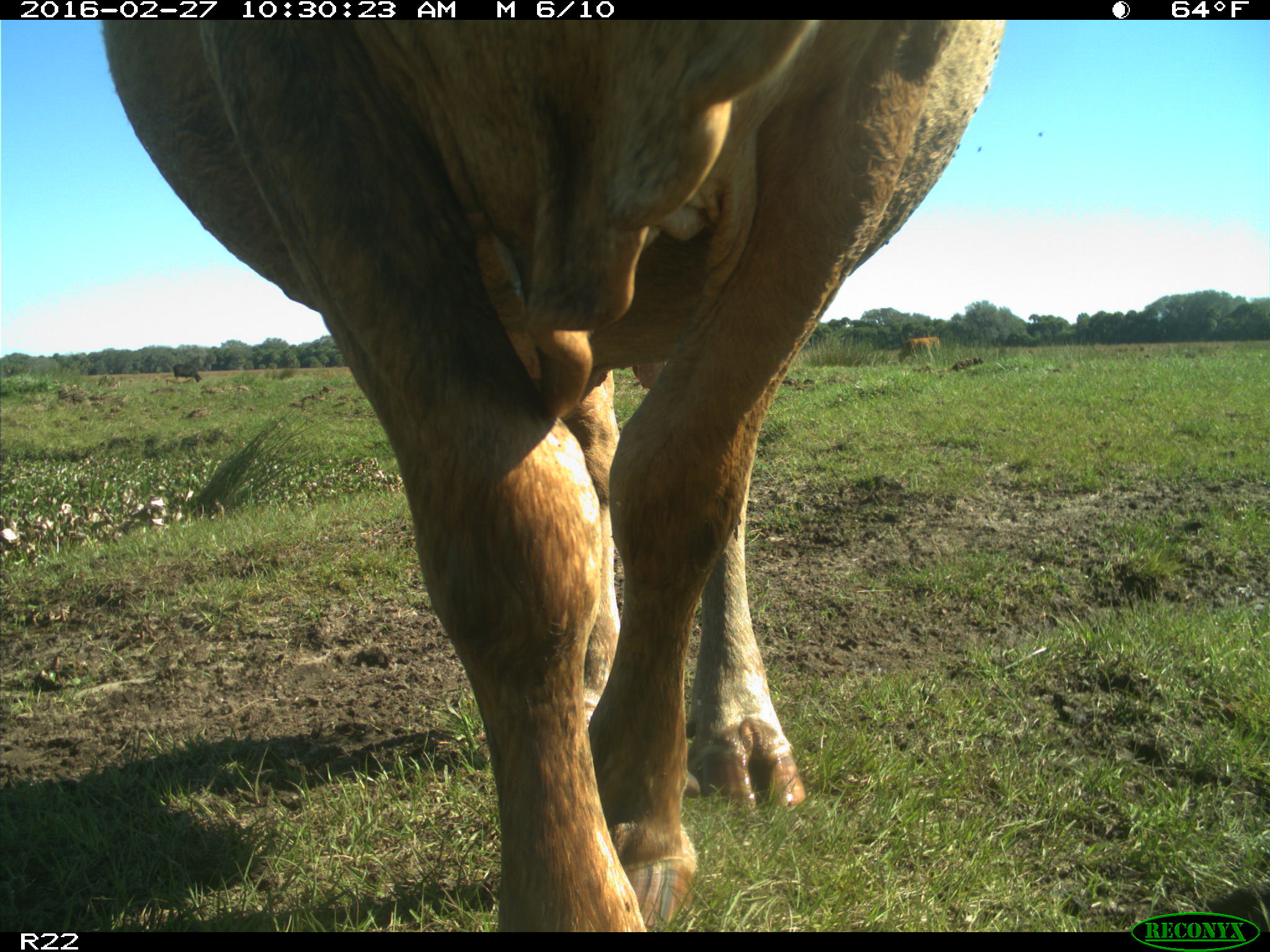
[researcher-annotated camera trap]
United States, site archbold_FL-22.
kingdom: Animalia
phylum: Chordata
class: Mammalia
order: Artiodactyla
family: Bovidae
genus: Bos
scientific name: Bos taurus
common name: domestic cow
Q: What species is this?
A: Bos taurus (domestic cow).